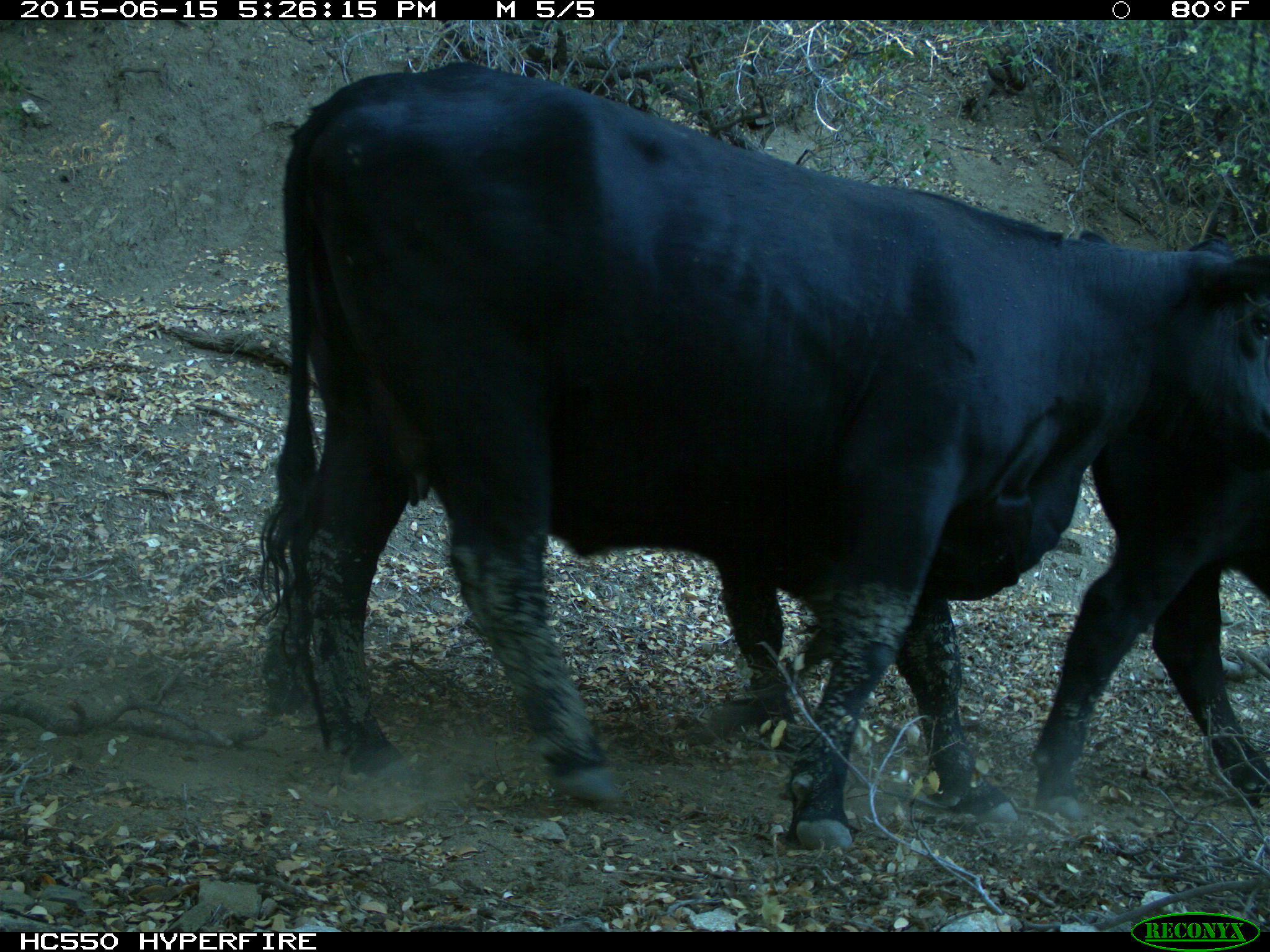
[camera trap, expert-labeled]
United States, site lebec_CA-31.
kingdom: Animalia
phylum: Chordata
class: Mammalia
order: Artiodactyla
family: Bovidae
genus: Bos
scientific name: Bos taurus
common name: domestic cow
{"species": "Bos taurus (domestic cow)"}